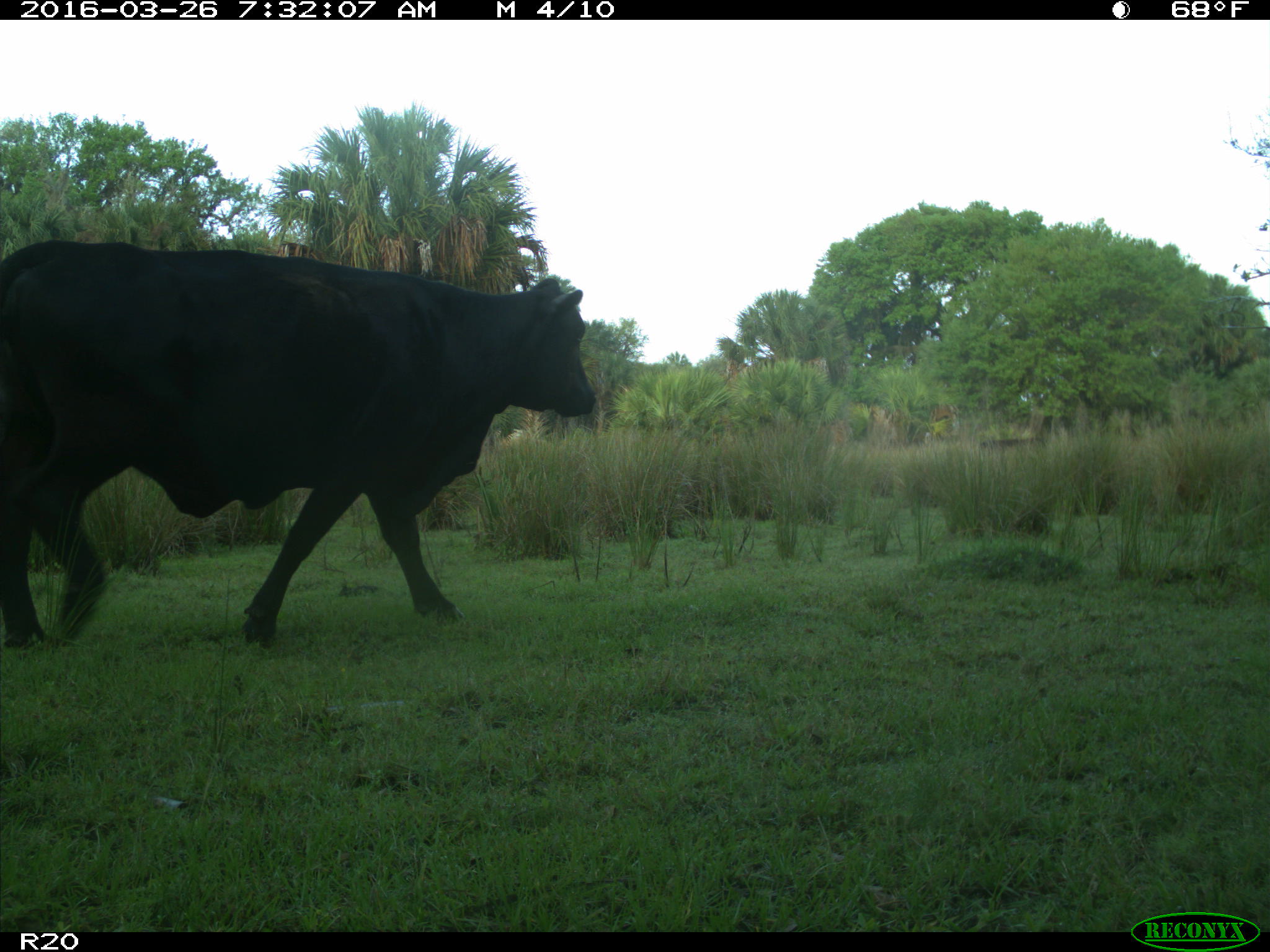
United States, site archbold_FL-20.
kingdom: Animalia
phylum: Chordata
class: Mammalia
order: Artiodactyla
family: Bovidae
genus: Bos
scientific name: Bos taurus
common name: domestic cow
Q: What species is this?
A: Bos taurus (domestic cow).